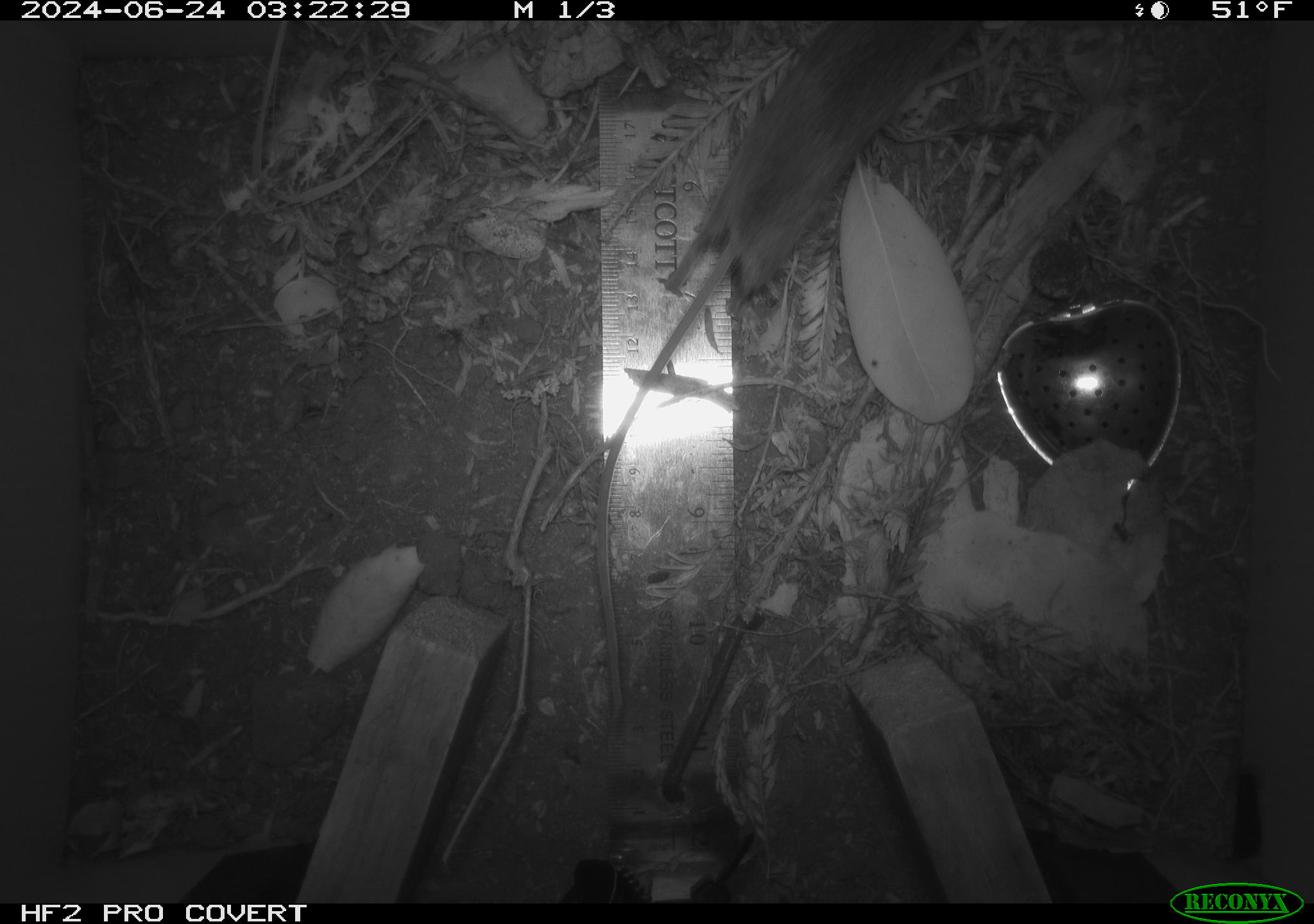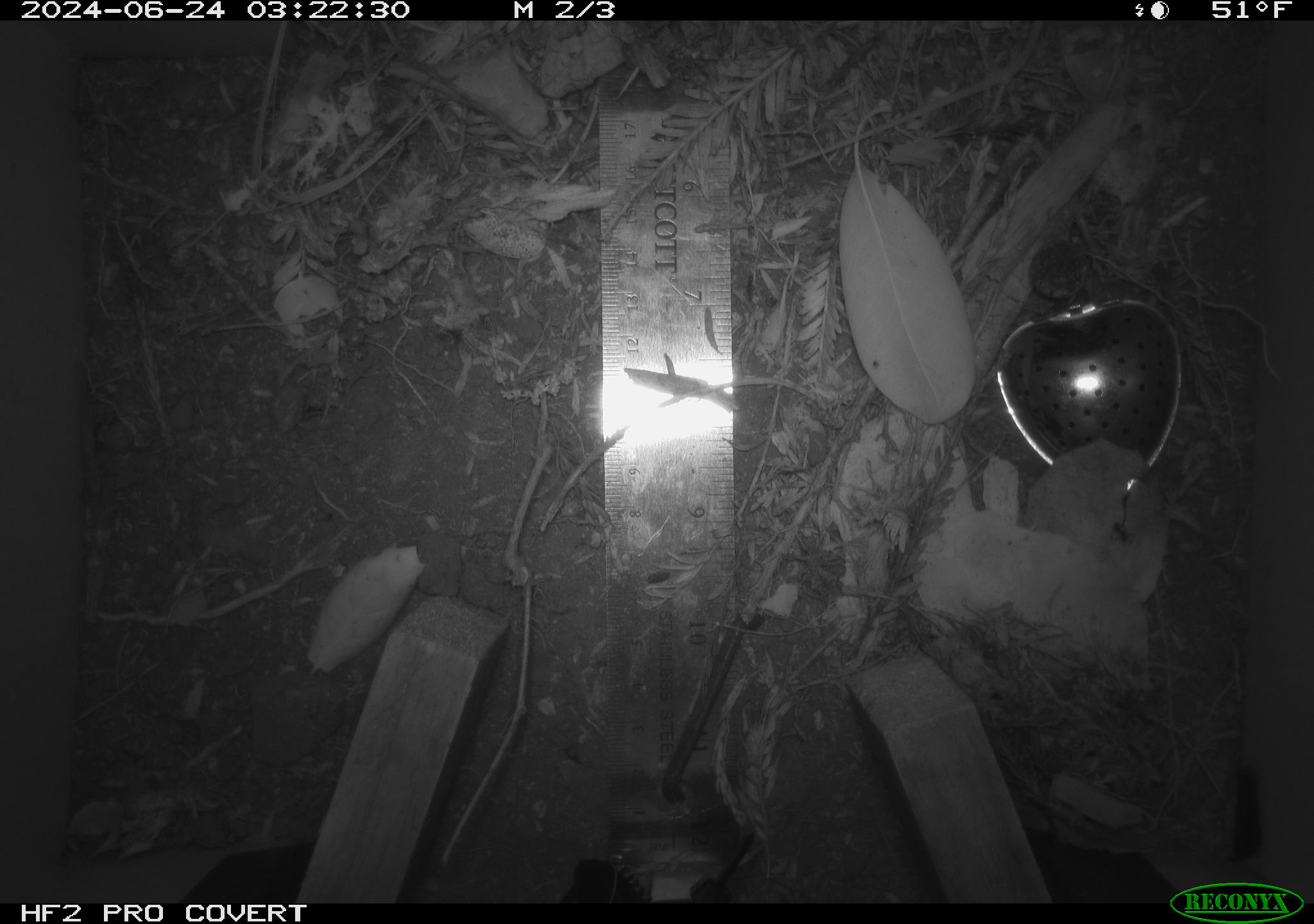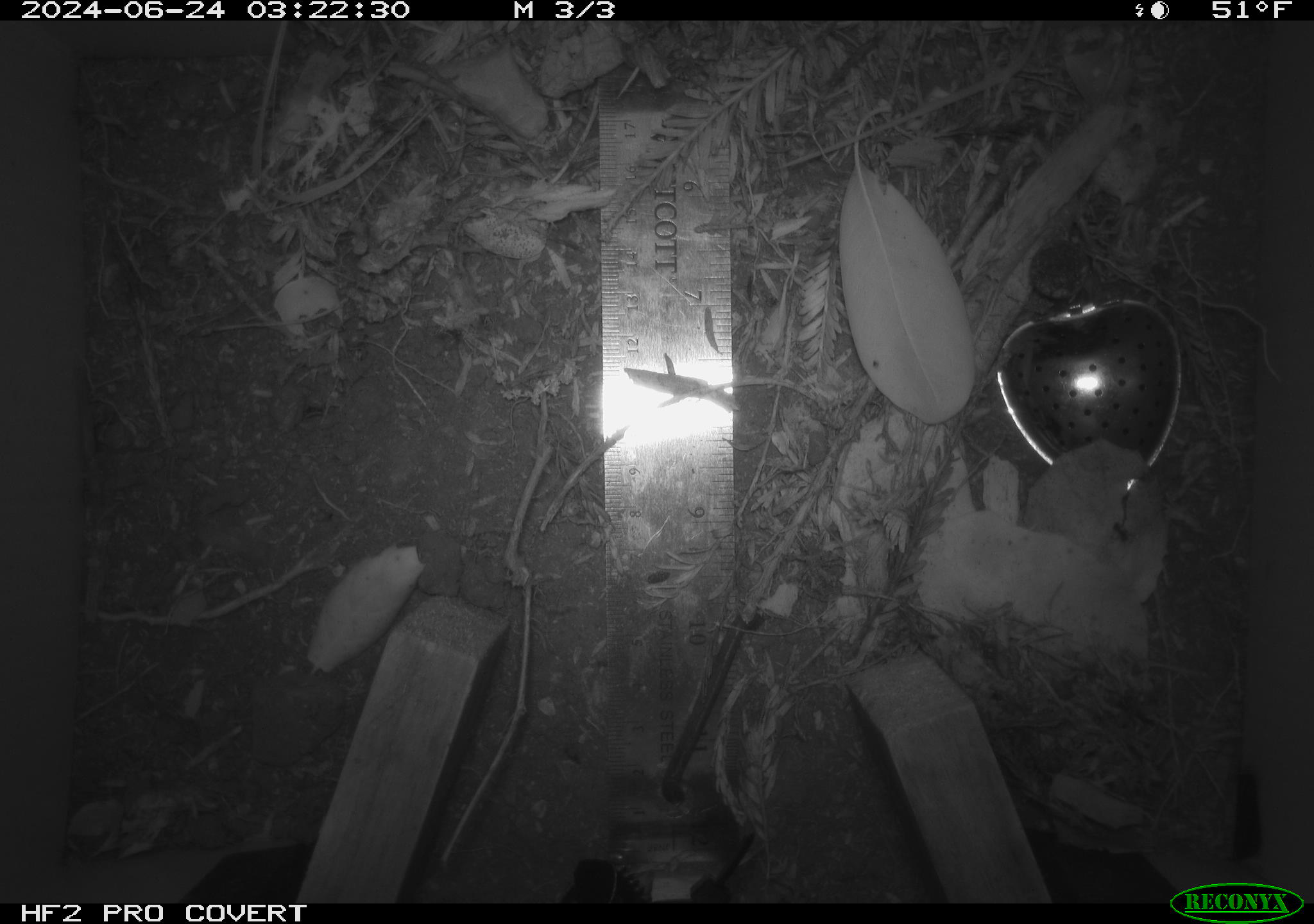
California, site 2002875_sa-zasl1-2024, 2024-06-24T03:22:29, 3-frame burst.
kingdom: Animalia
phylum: Chordata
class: Mammalia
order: Rodentia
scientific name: Rodentia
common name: rodent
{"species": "rodent (Rodentia)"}